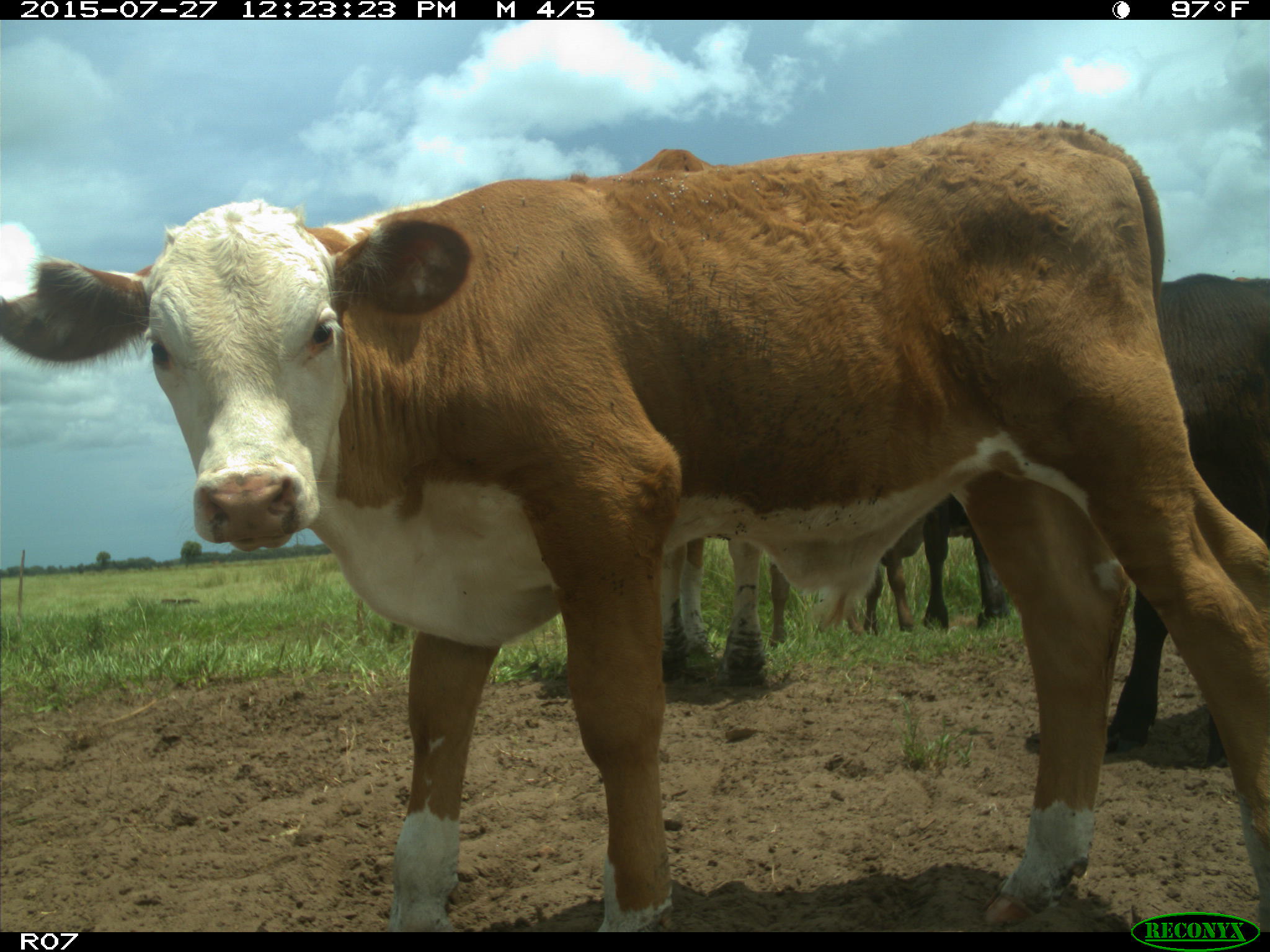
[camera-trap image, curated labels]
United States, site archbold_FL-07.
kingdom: Animalia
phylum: Chordata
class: Mammalia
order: Artiodactyla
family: Bovidae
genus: Bos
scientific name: Bos taurus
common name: domestic cow